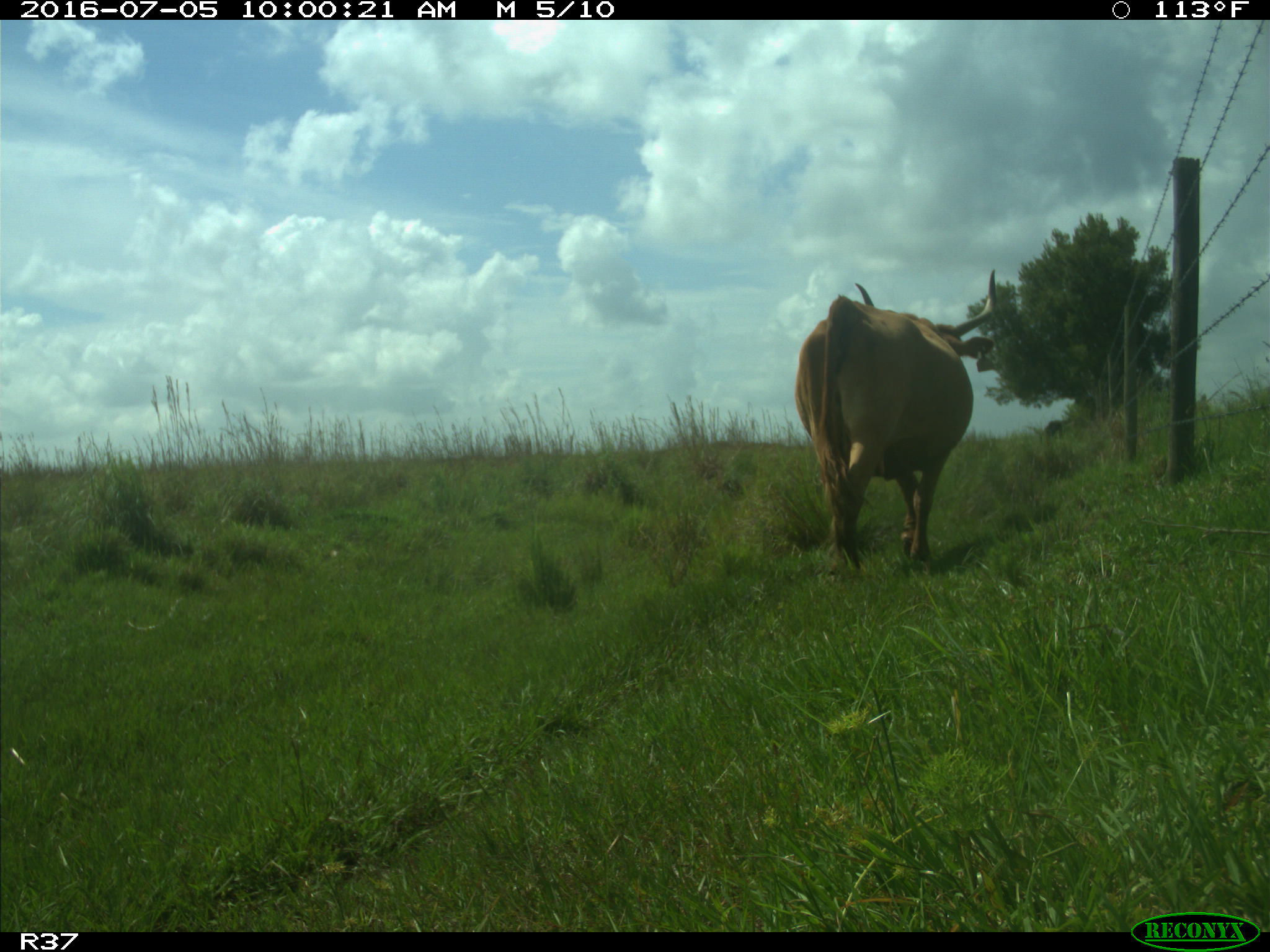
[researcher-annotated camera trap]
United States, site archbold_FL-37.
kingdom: Animalia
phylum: Chordata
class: Mammalia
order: Artiodactyla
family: Bovidae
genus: Bos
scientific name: Bos taurus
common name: domestic cow